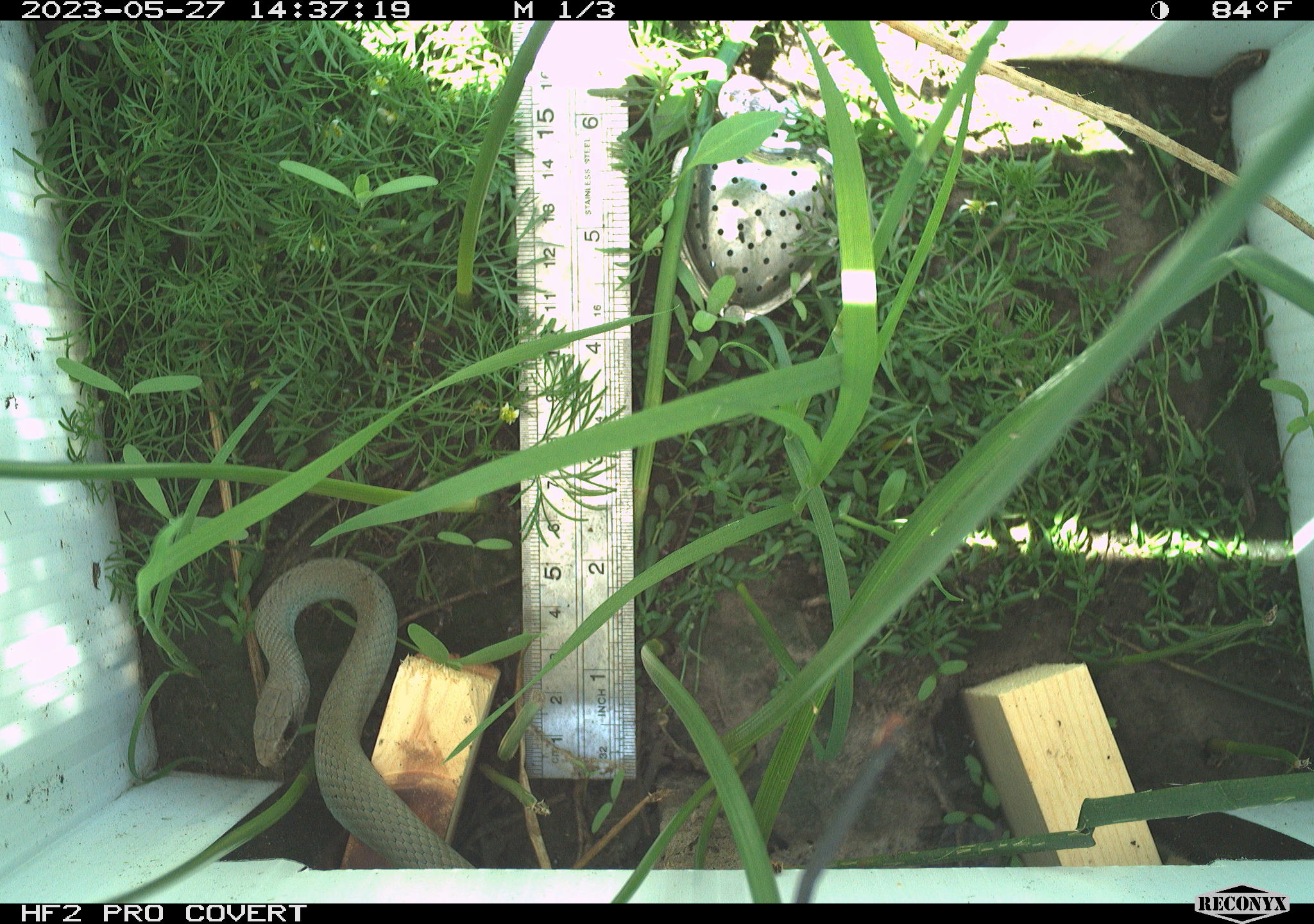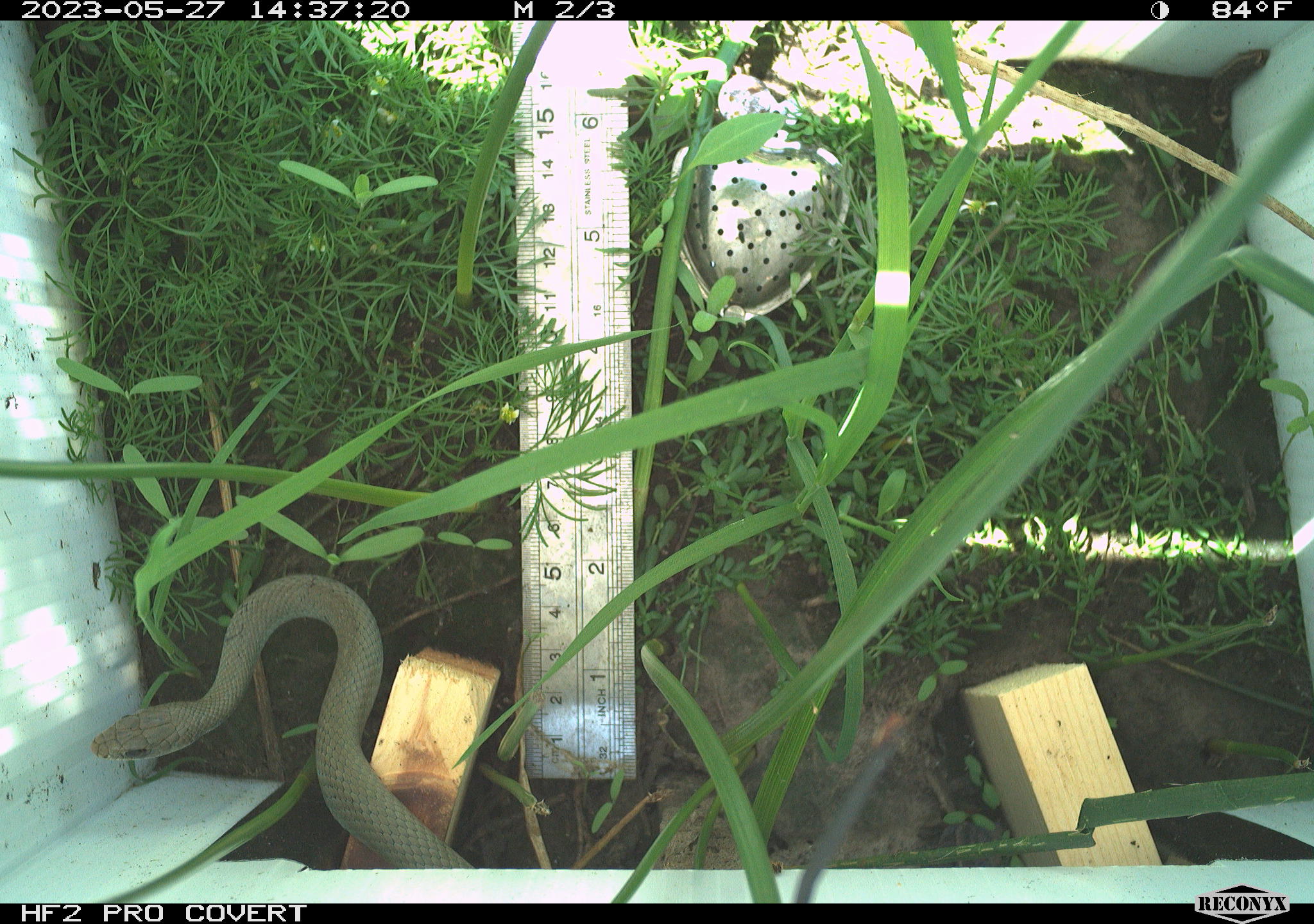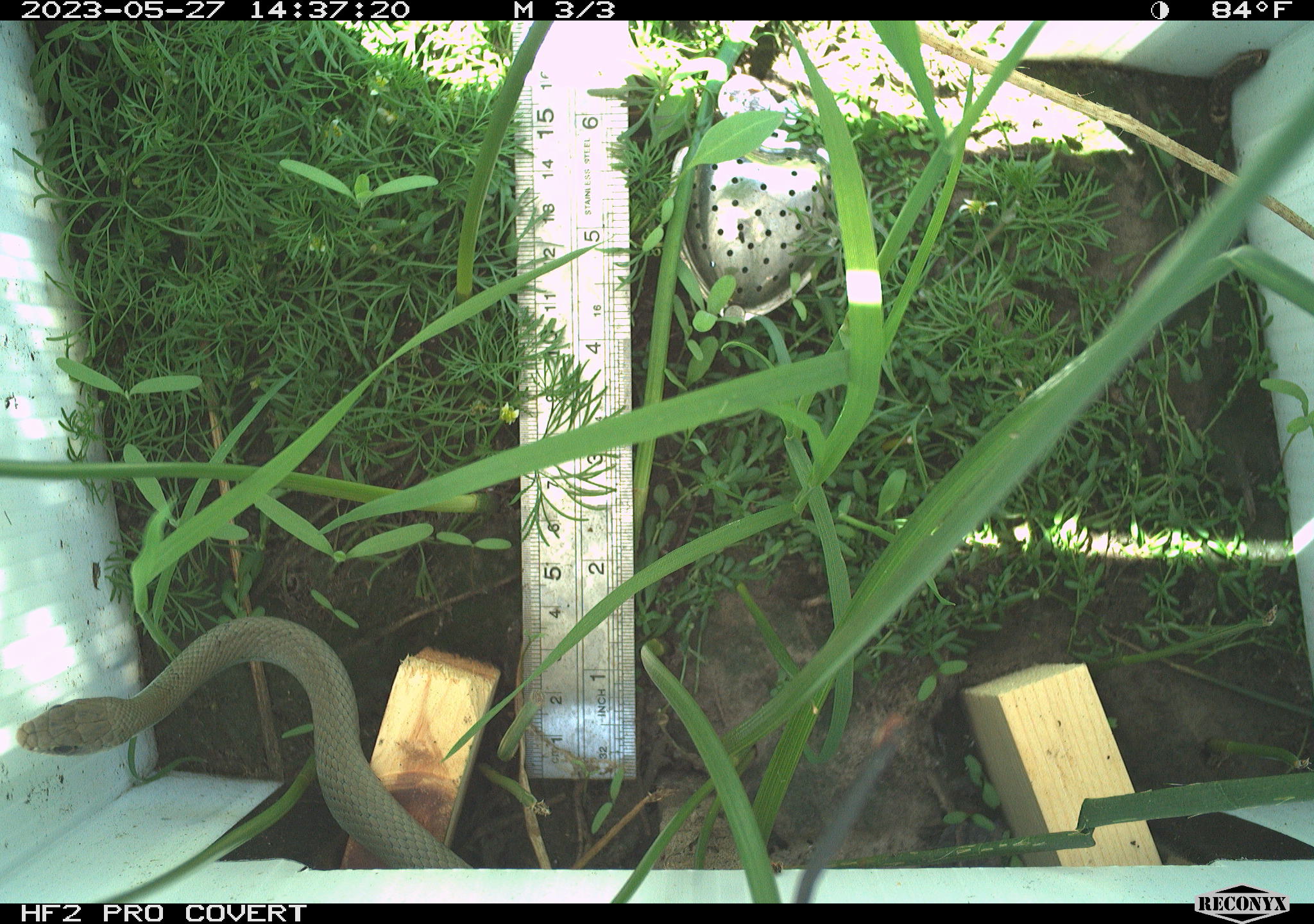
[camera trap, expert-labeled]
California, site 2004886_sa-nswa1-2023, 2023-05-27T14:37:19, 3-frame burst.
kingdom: Animalia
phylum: Chordata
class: Reptilia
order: Squamata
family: Colubridae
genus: Coluber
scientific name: Coluber constrictor mormon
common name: western yellow-bellied racer